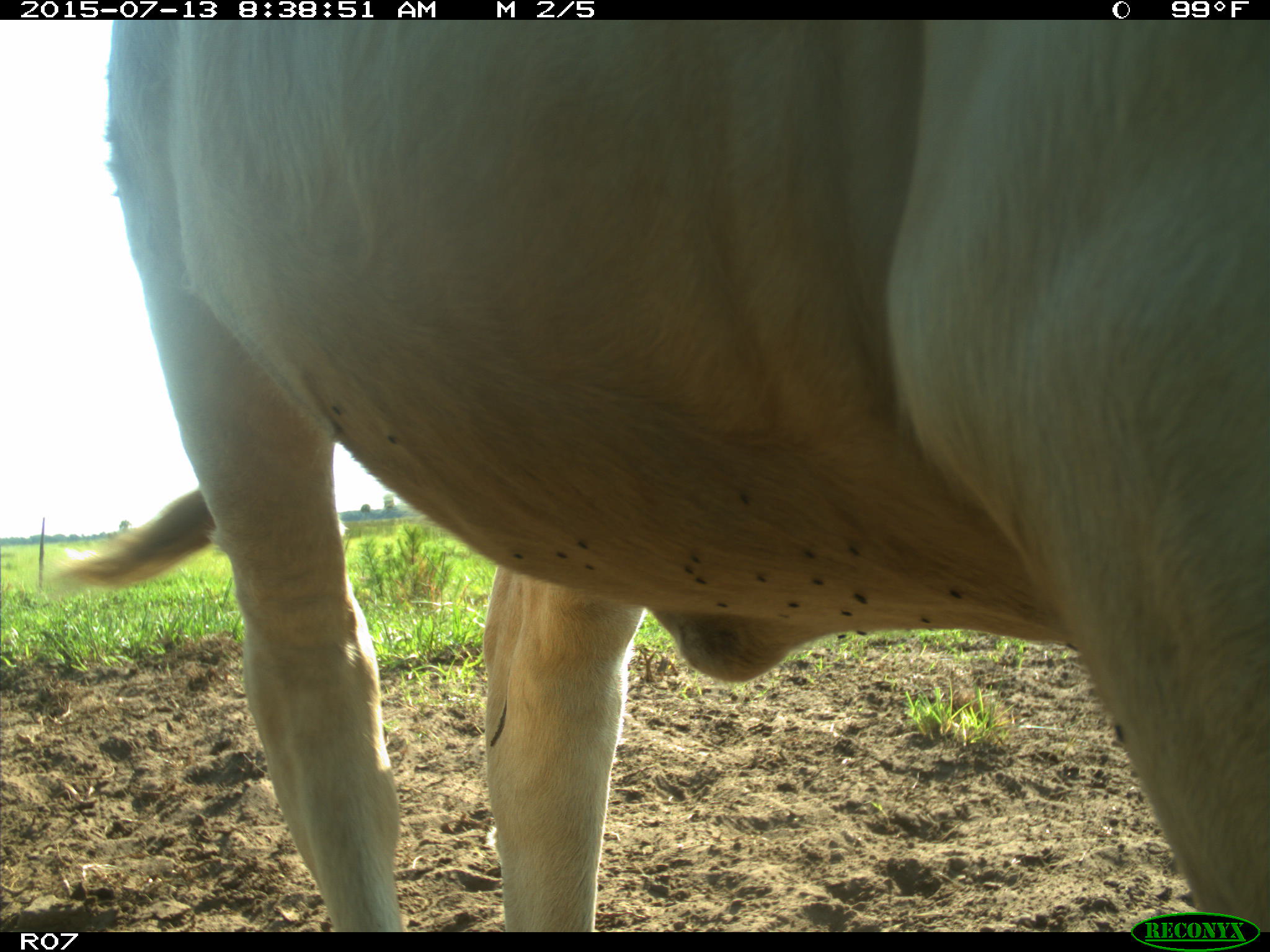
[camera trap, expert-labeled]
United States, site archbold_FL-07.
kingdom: Animalia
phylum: Chordata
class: Mammalia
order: Artiodactyla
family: Bovidae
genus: Bos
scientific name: Bos taurus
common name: domestic cow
Bos taurus (domestic cow).